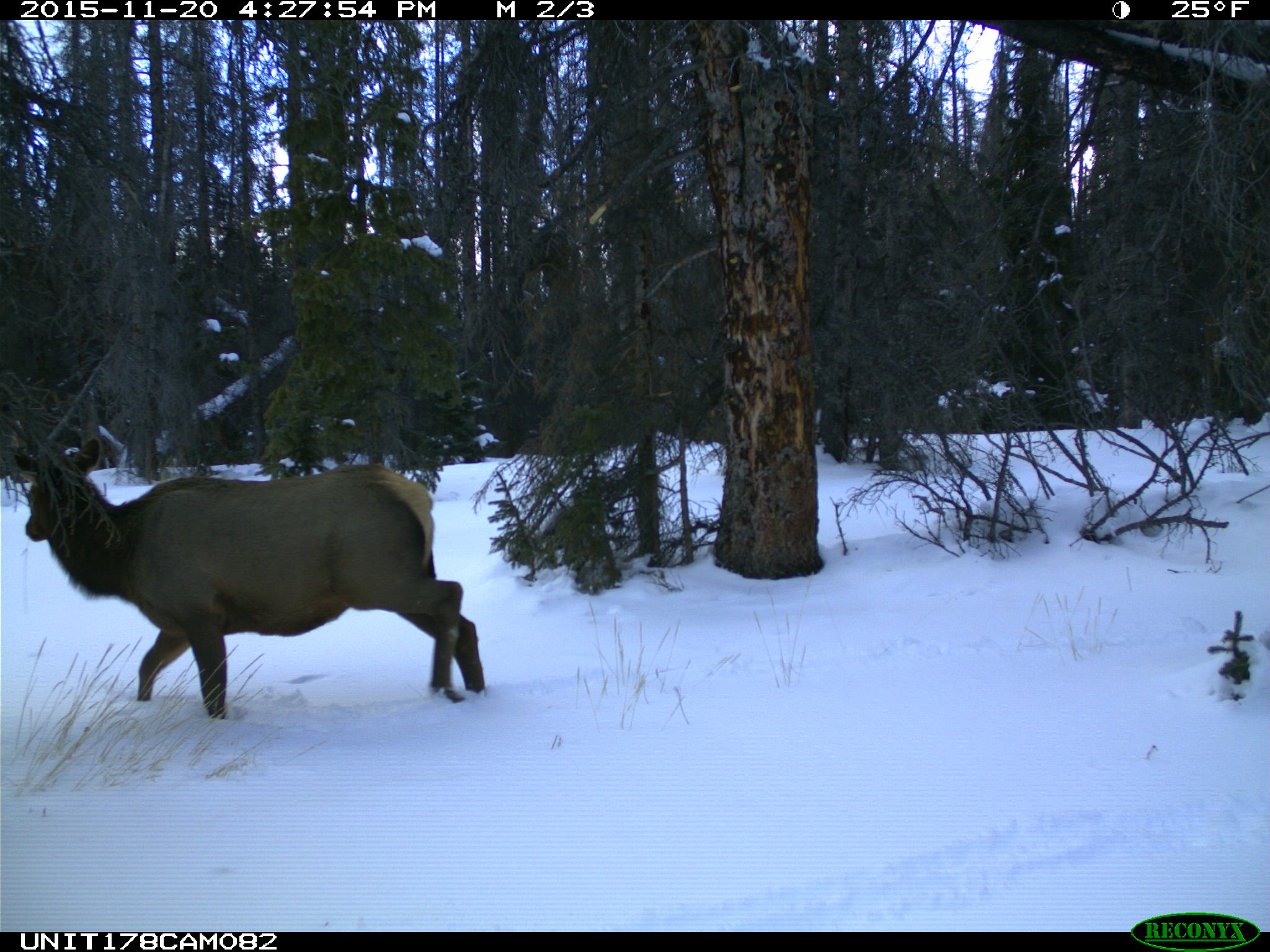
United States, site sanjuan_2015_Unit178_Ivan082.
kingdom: Animalia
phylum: Chordata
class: Mammalia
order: Artiodactyla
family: Cervidae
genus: Cervus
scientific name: Cervus elaphus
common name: red deer